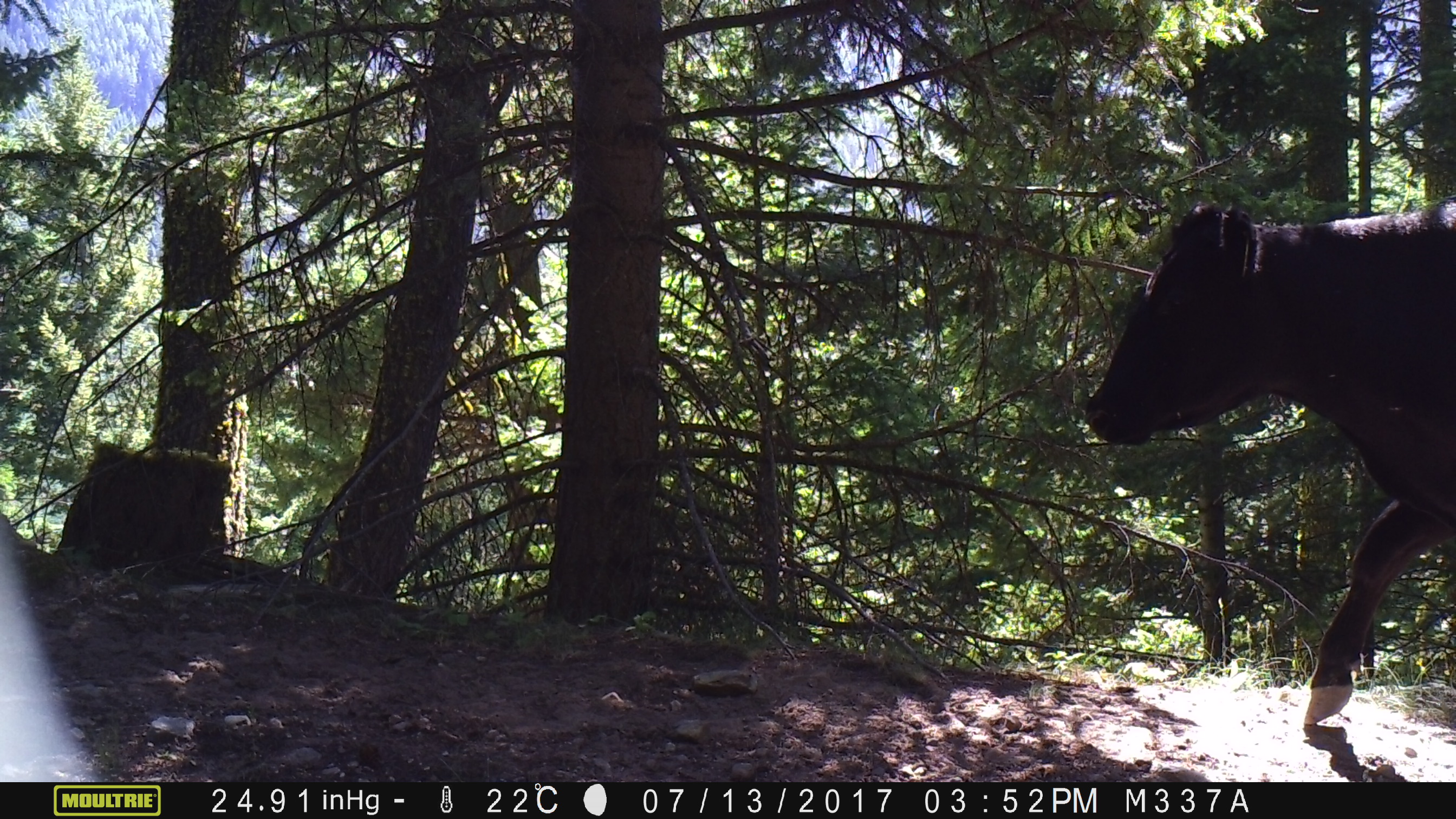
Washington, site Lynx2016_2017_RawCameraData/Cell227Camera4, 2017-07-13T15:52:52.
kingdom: Animalia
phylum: Chordata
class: Mammalia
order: Artiodactyla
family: Bovidae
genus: Bos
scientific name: Bos taurus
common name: domestic cattle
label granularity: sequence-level